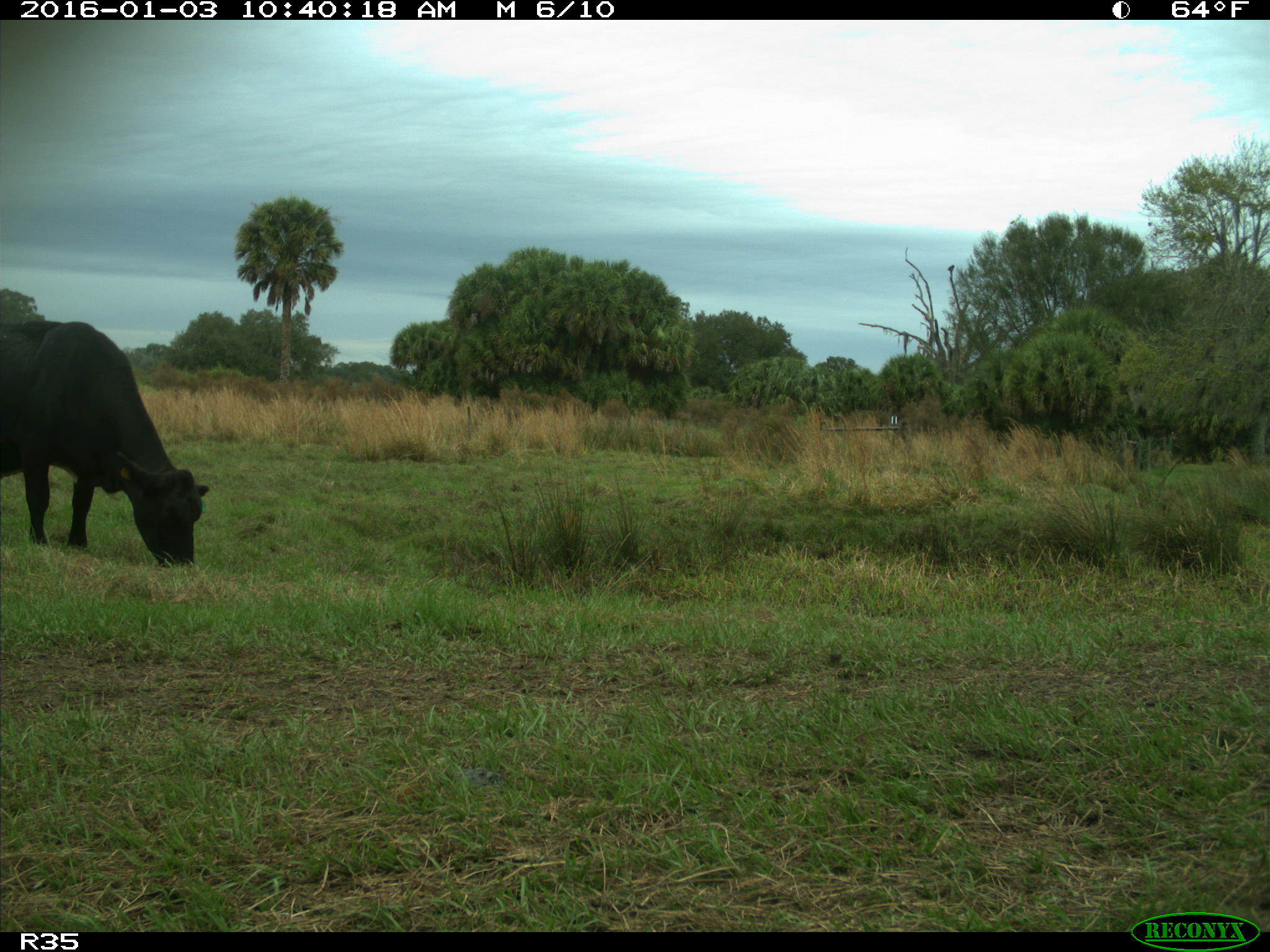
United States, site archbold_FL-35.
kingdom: Animalia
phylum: Chordata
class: Mammalia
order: Artiodactyla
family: Bovidae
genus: Bos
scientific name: Bos taurus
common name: domestic cow